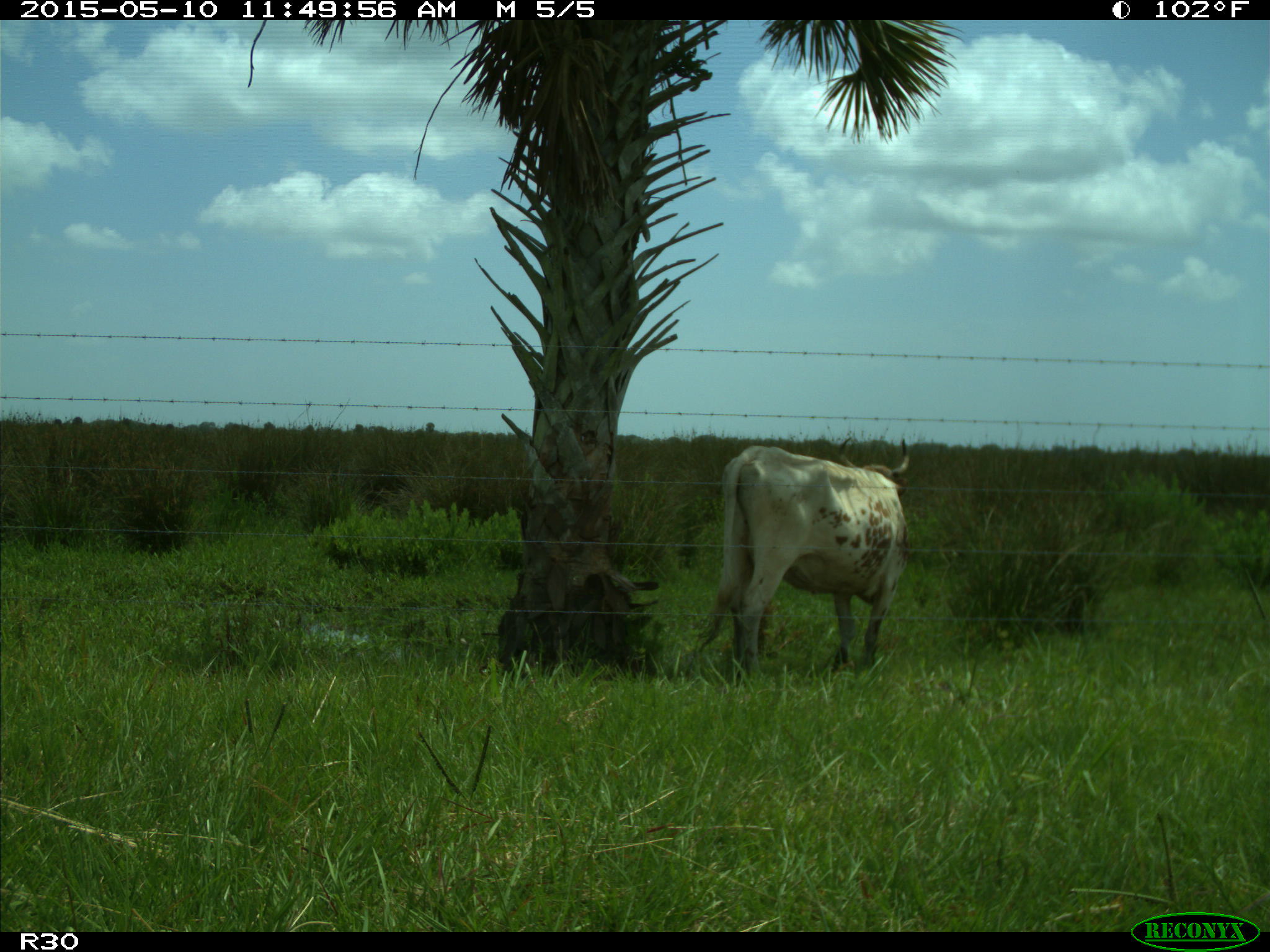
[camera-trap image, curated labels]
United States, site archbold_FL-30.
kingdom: Animalia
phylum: Chordata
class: Mammalia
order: Artiodactyla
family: Bovidae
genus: Bos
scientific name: Bos taurus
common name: domestic cow